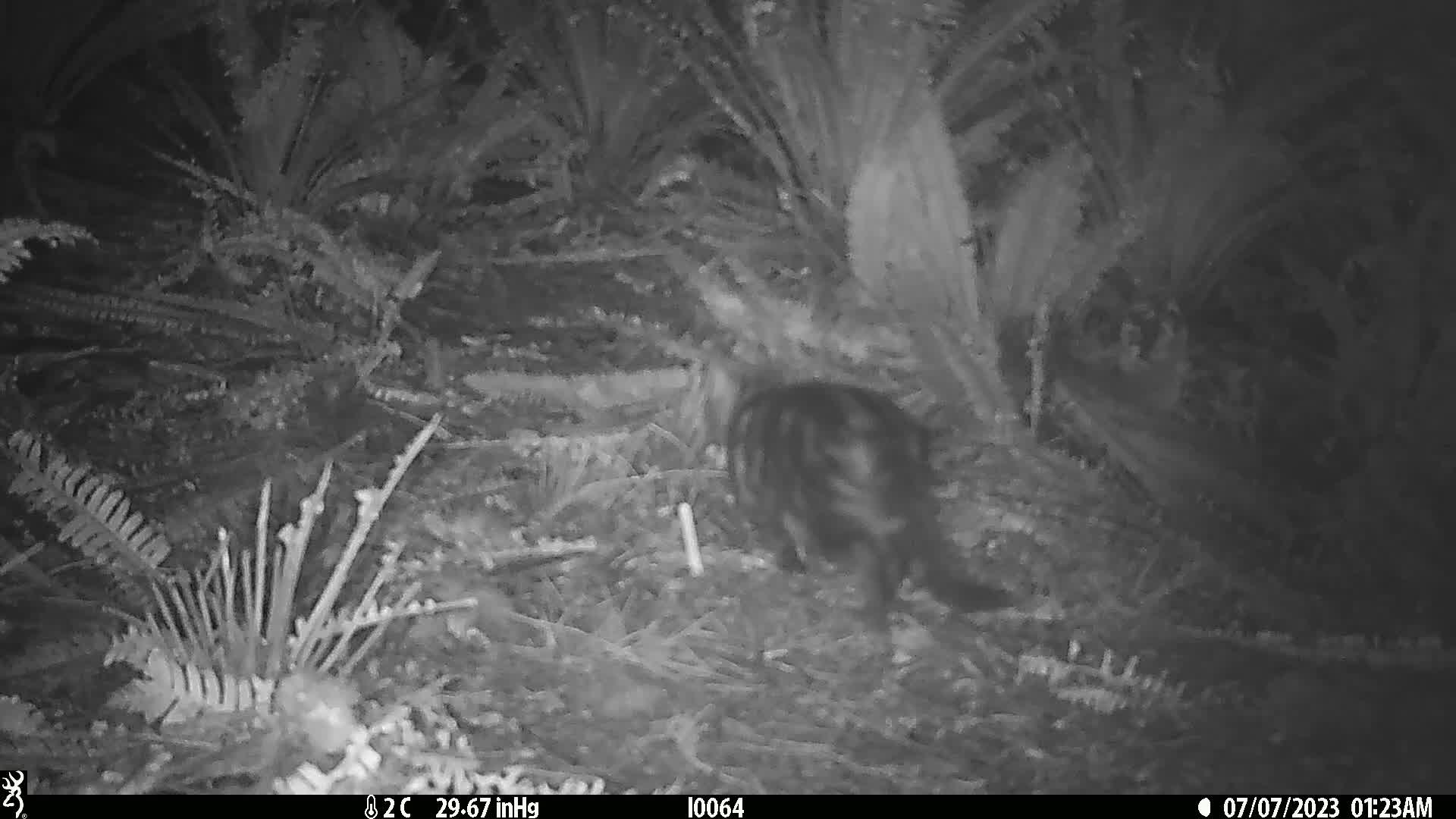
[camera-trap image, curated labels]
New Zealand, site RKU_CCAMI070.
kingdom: Animalia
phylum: Chordata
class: Mammalia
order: Carnivora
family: Felidae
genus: Felis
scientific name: Felis catus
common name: domestic cat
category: cat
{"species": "cat (domestic cat) (Felis catus)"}